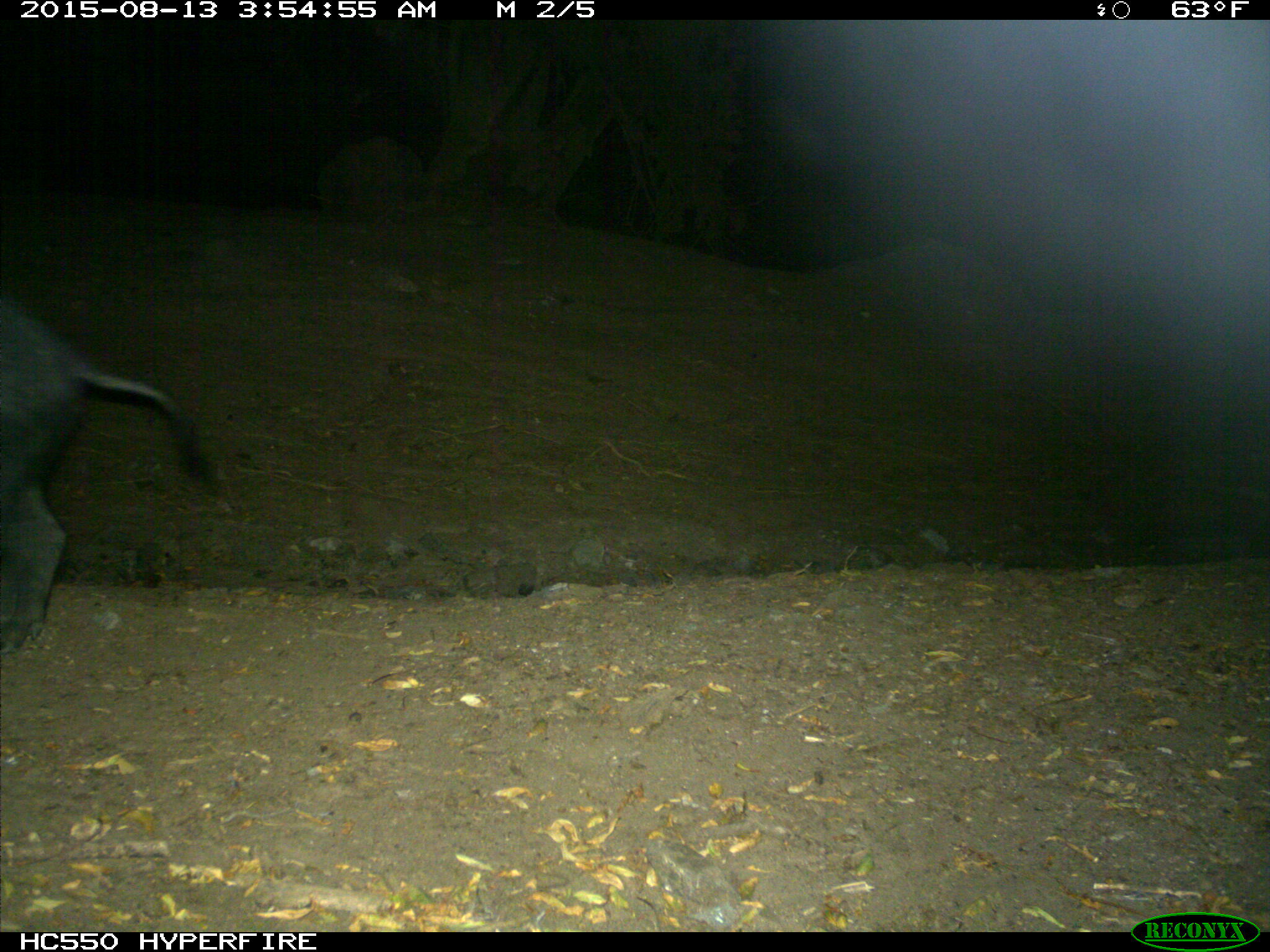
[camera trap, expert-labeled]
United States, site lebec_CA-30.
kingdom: Animalia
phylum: Chordata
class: Mammalia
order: Artiodactyla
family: Suidae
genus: Sus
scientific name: Sus scrofa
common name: wild boar